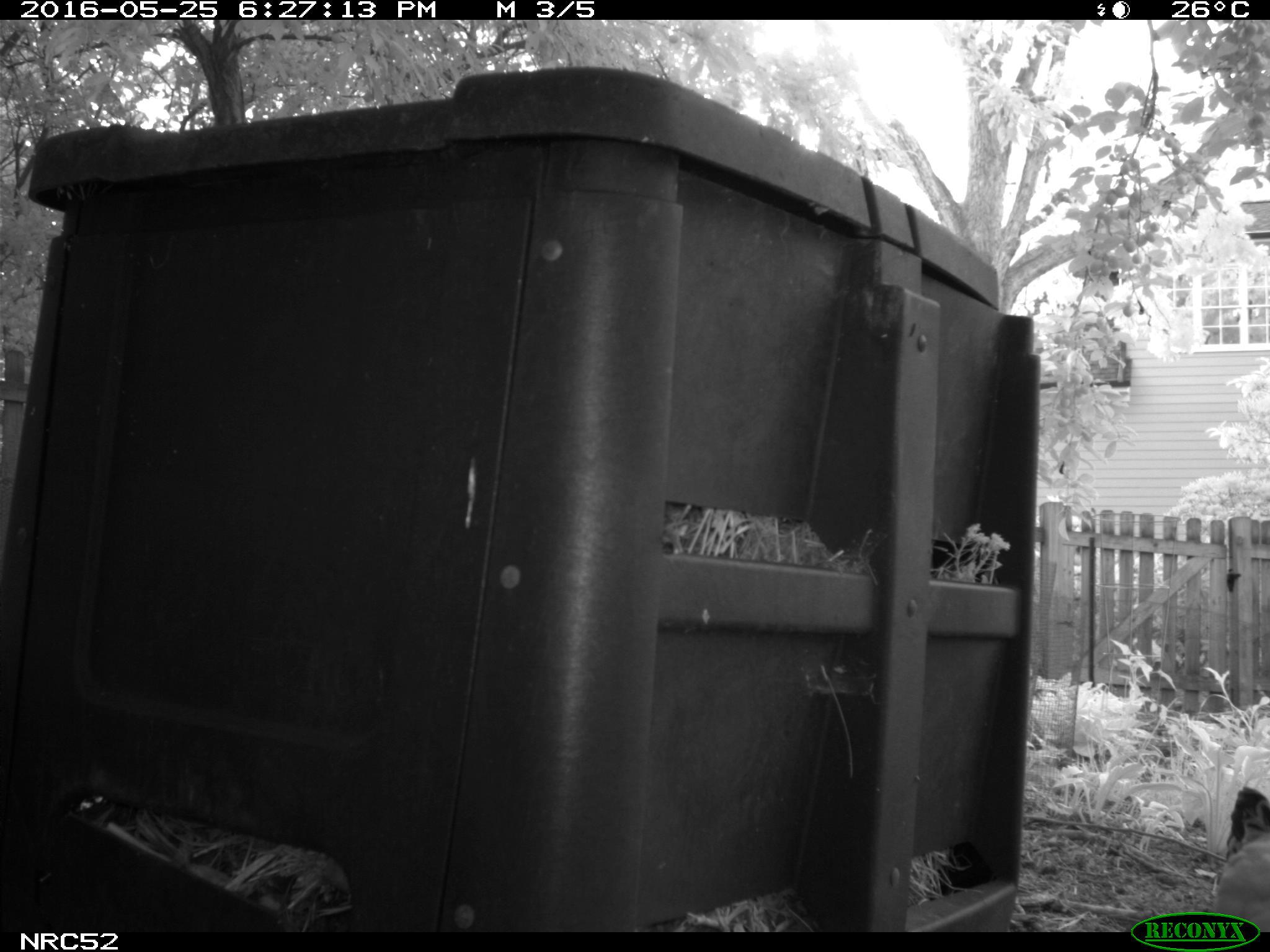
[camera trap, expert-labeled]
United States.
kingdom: Animalia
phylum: Chordata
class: Aves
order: Galliformes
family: Phasianidae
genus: Gallus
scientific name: Gallus gallus domesticus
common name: domestic chicken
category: Chicken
Chicken (domestic chicken) (Gallus gallus domesticus).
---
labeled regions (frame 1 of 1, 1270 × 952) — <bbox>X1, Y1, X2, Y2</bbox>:
Chicken: <bbox>1214, 784, 1270, 918</bbox>